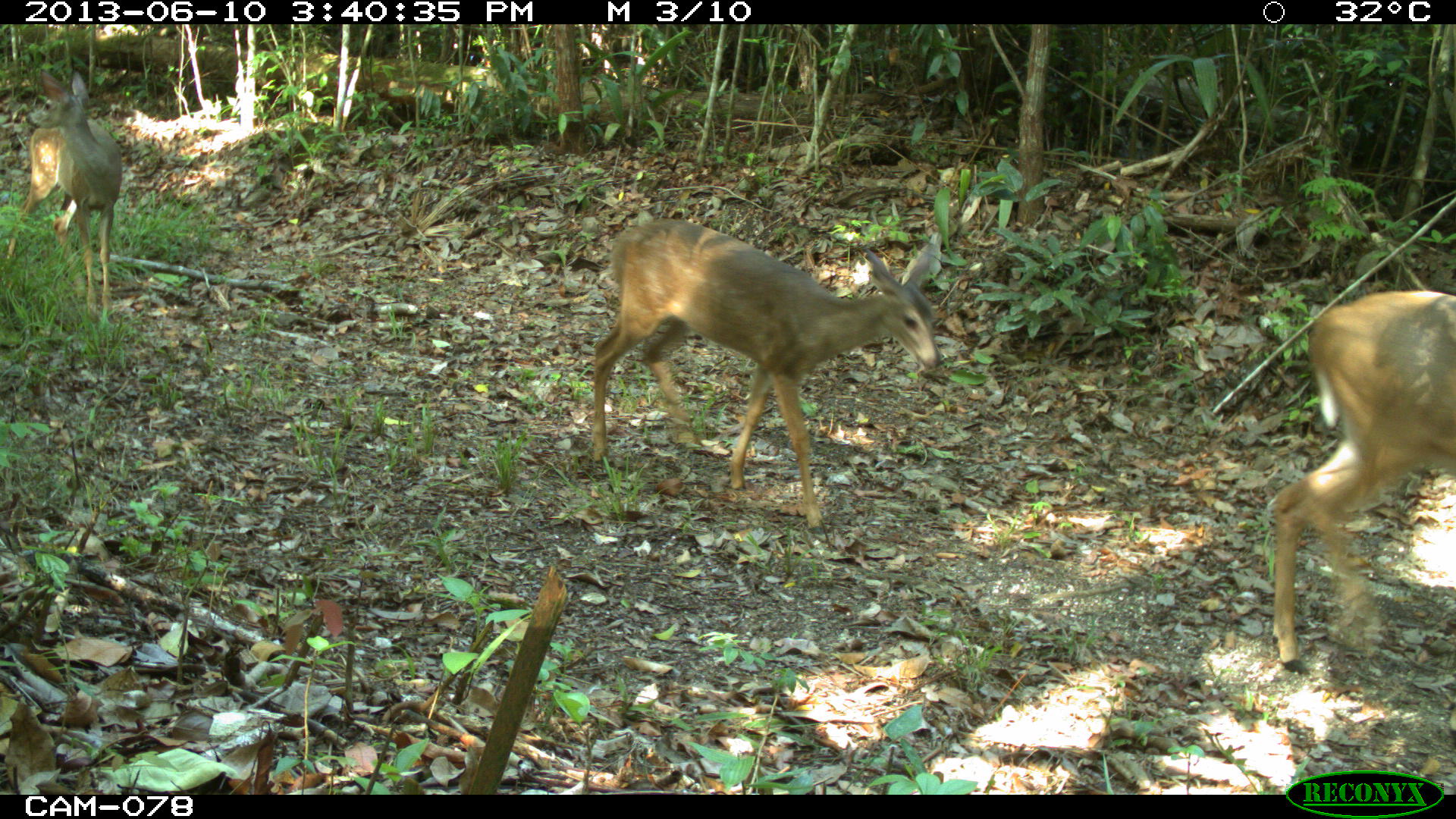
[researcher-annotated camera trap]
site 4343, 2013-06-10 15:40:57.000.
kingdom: Animalia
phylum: Chordata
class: Mammalia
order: Artiodactyla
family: Cervidae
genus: Odocoileus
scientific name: Odocoileus virginianus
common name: white-tailed deer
Odocoileus virginianus (white-tailed deer), count 1.